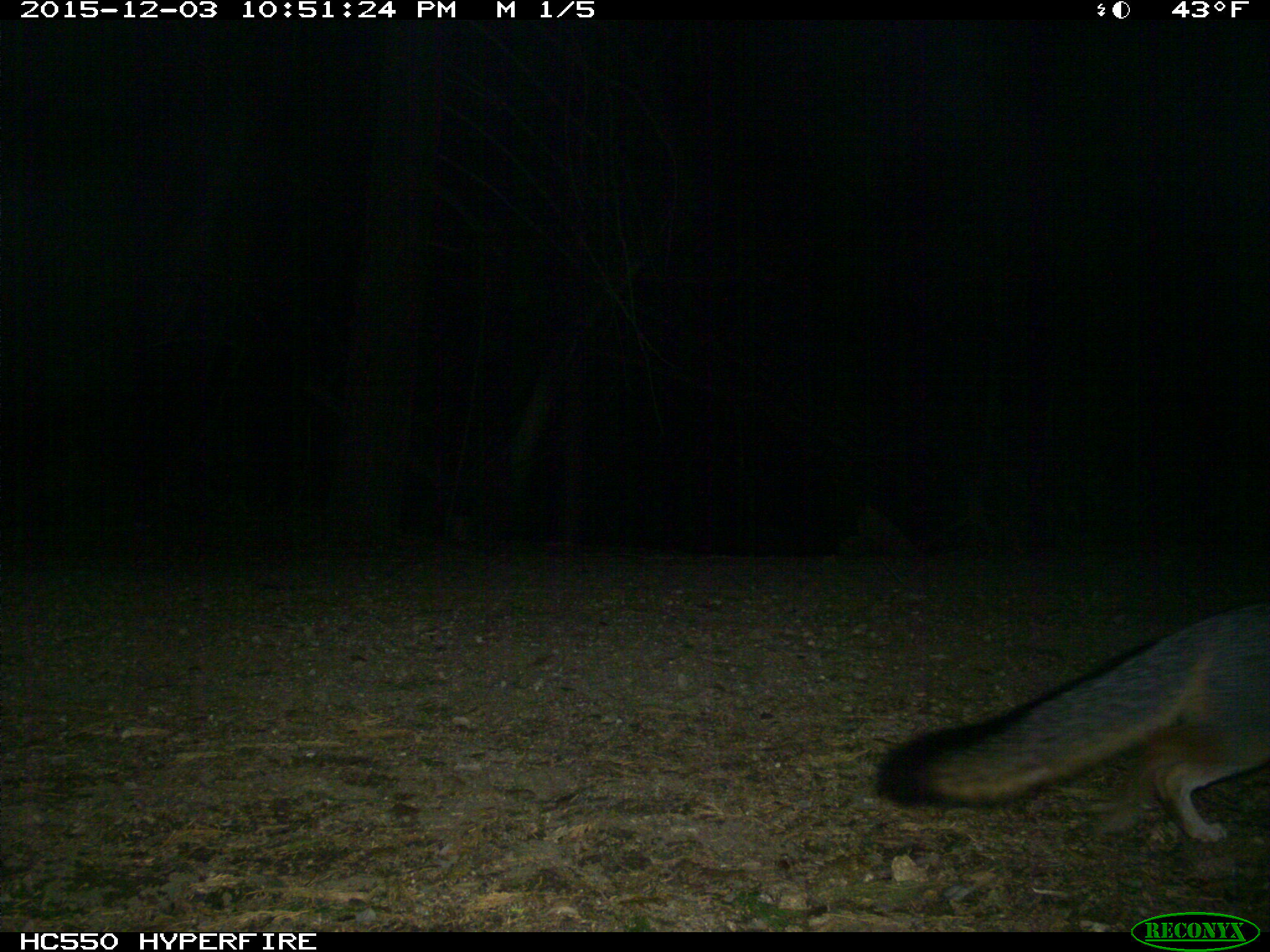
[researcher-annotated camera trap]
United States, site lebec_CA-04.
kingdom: Animalia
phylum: Chordata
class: Mammalia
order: Carnivora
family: Canidae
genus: Urocyon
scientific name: Urocyon cinereoargenteus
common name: gray fox